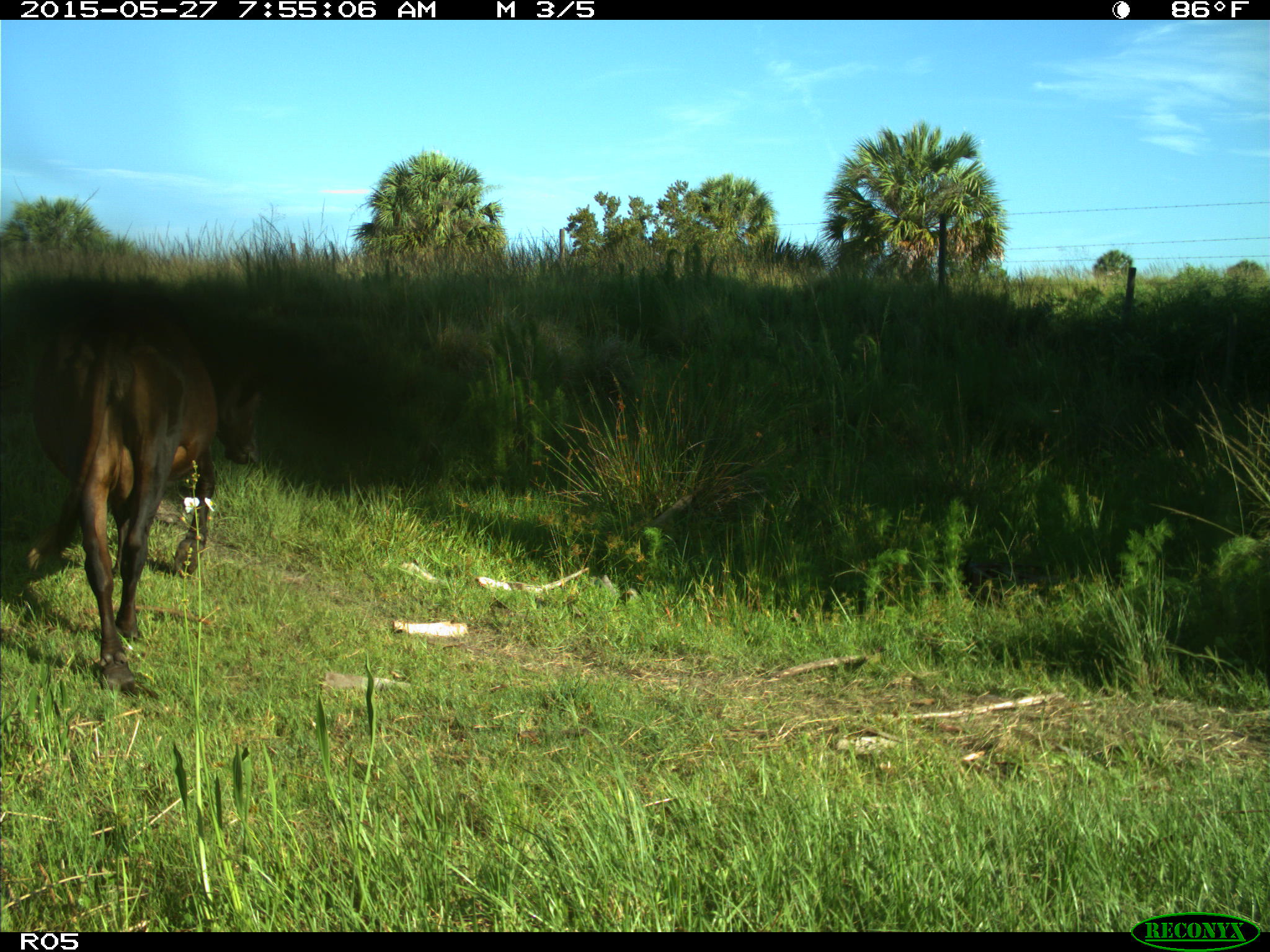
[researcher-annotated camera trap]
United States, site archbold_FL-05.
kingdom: Animalia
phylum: Chordata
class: Mammalia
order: Artiodactyla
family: Bovidae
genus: Bos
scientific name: Bos taurus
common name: domestic cow